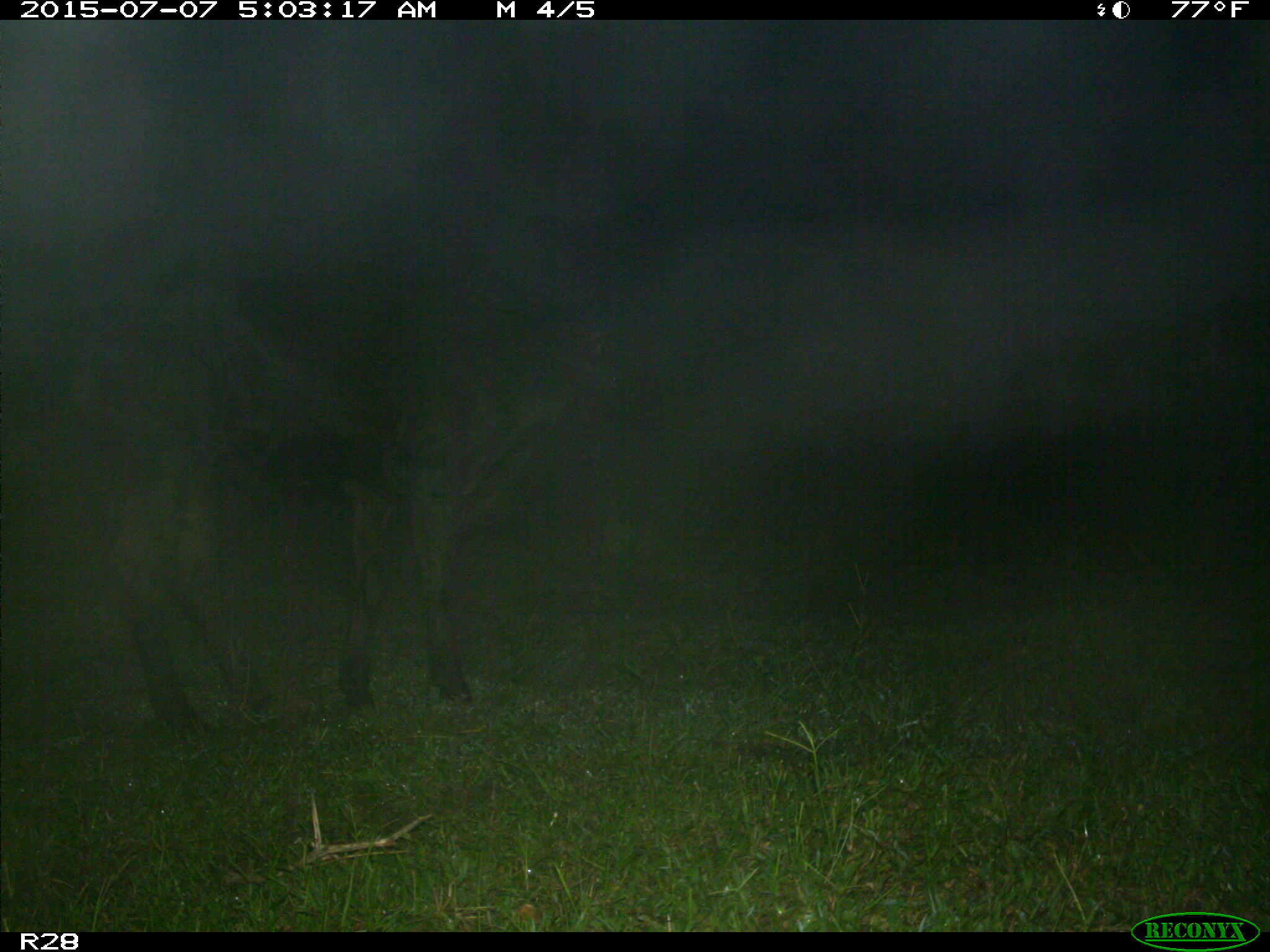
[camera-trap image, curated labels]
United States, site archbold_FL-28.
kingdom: Animalia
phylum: Chordata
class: Mammalia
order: Artiodactyla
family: Bovidae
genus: Bos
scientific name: Bos taurus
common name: domestic cow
Bos taurus (domestic cow).